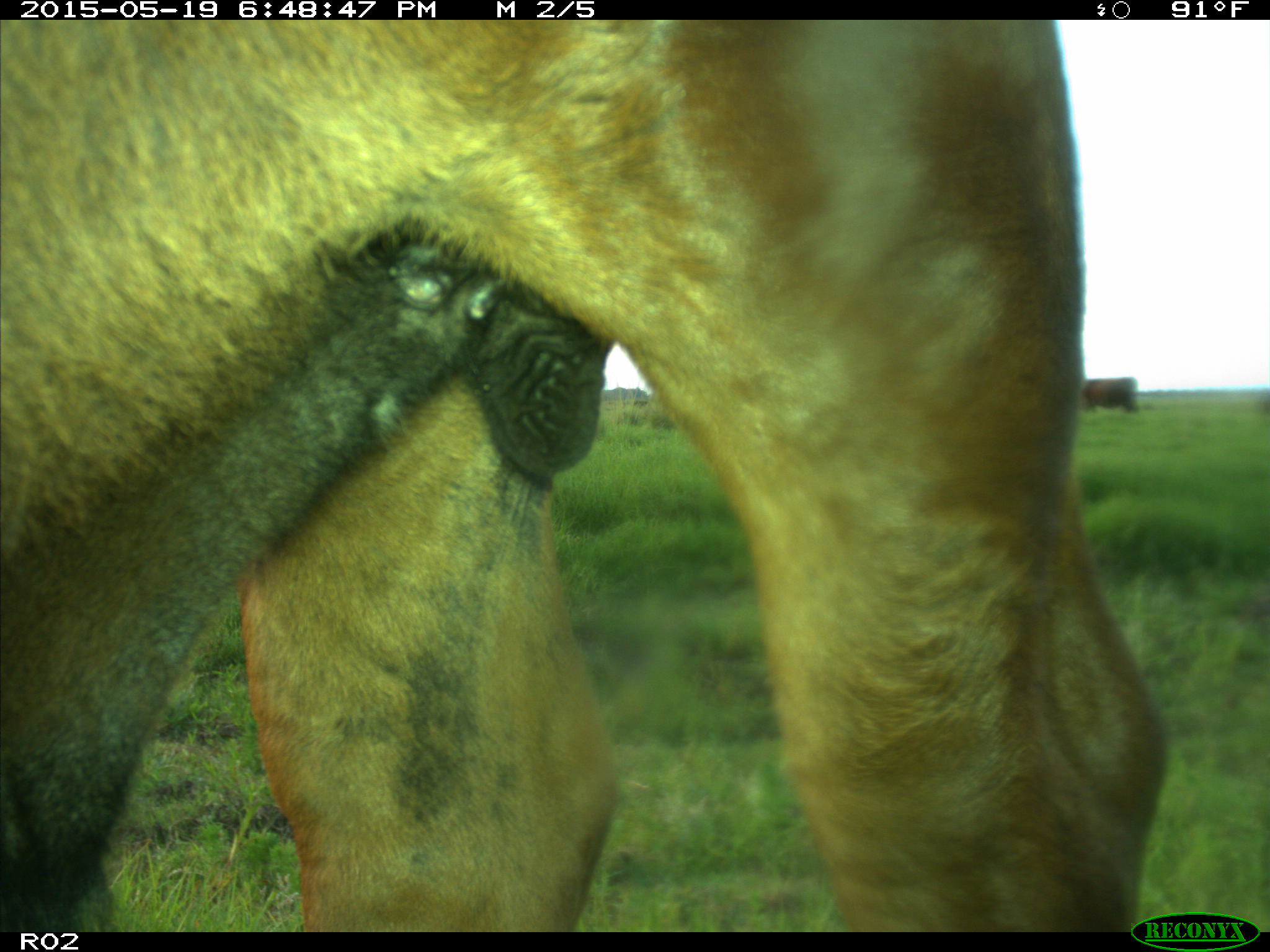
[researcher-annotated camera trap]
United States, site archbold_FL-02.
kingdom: Animalia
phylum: Chordata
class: Mammalia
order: Artiodactyla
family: Bovidae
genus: Bos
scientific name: Bos taurus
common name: domestic cow